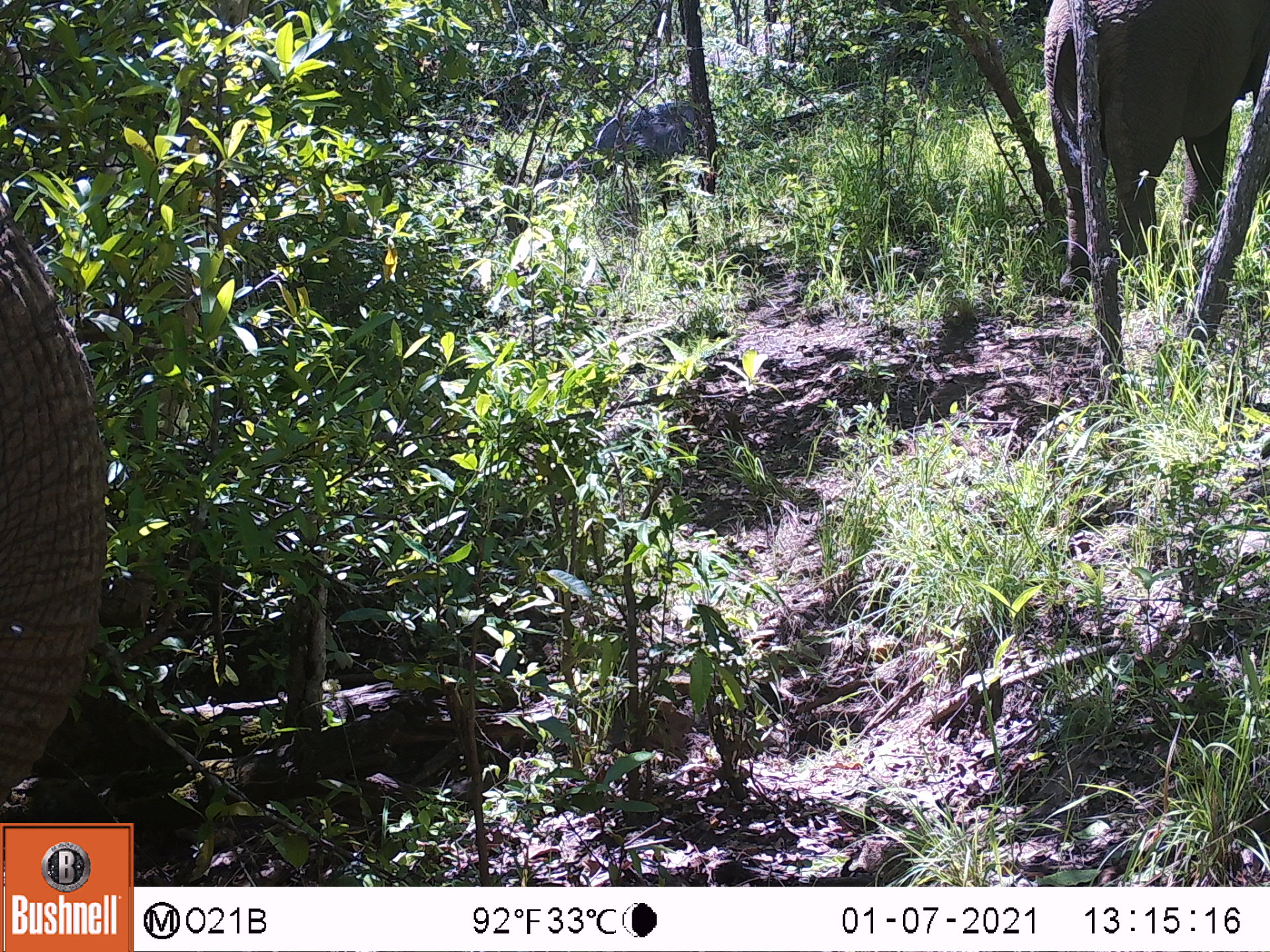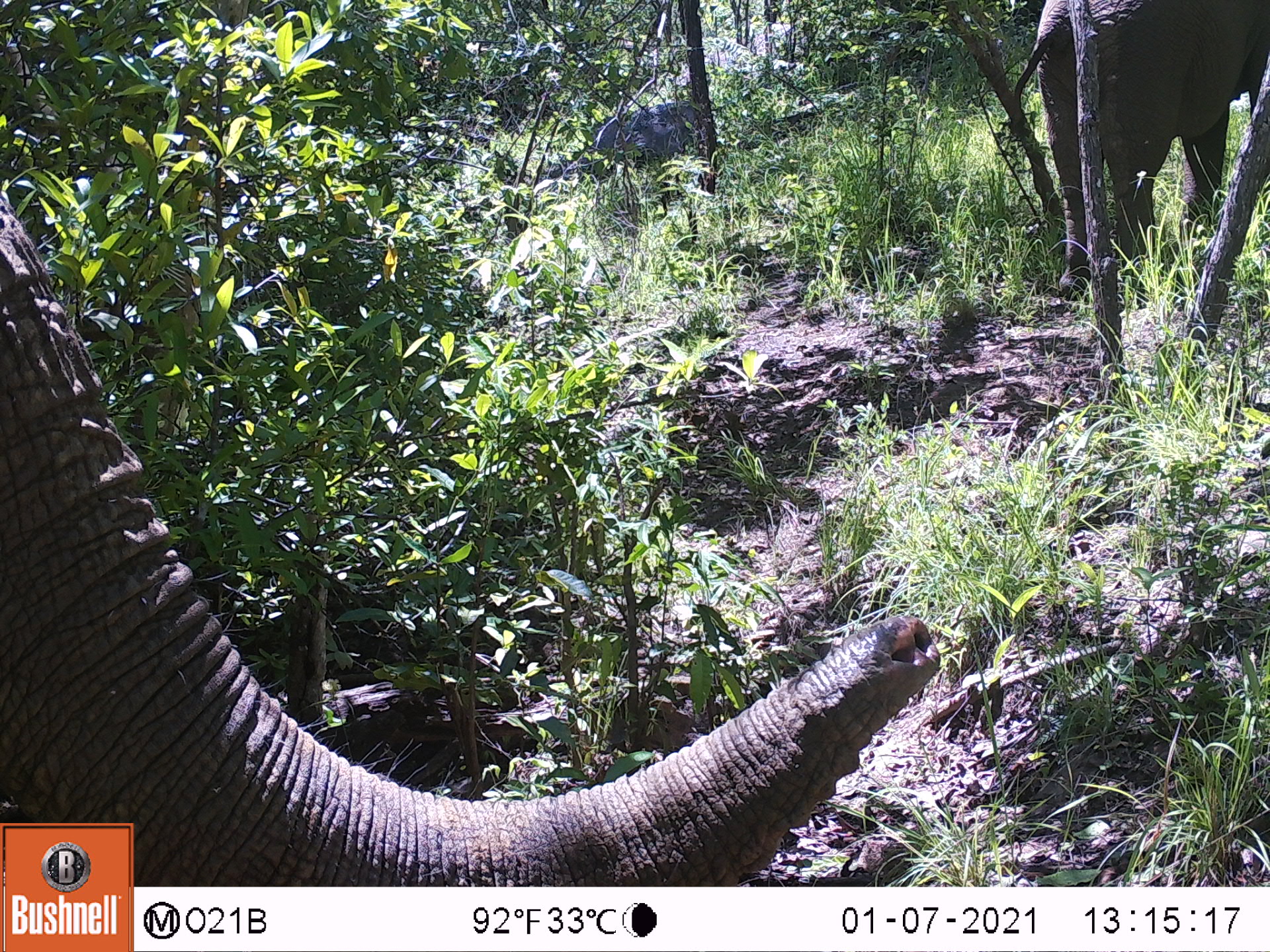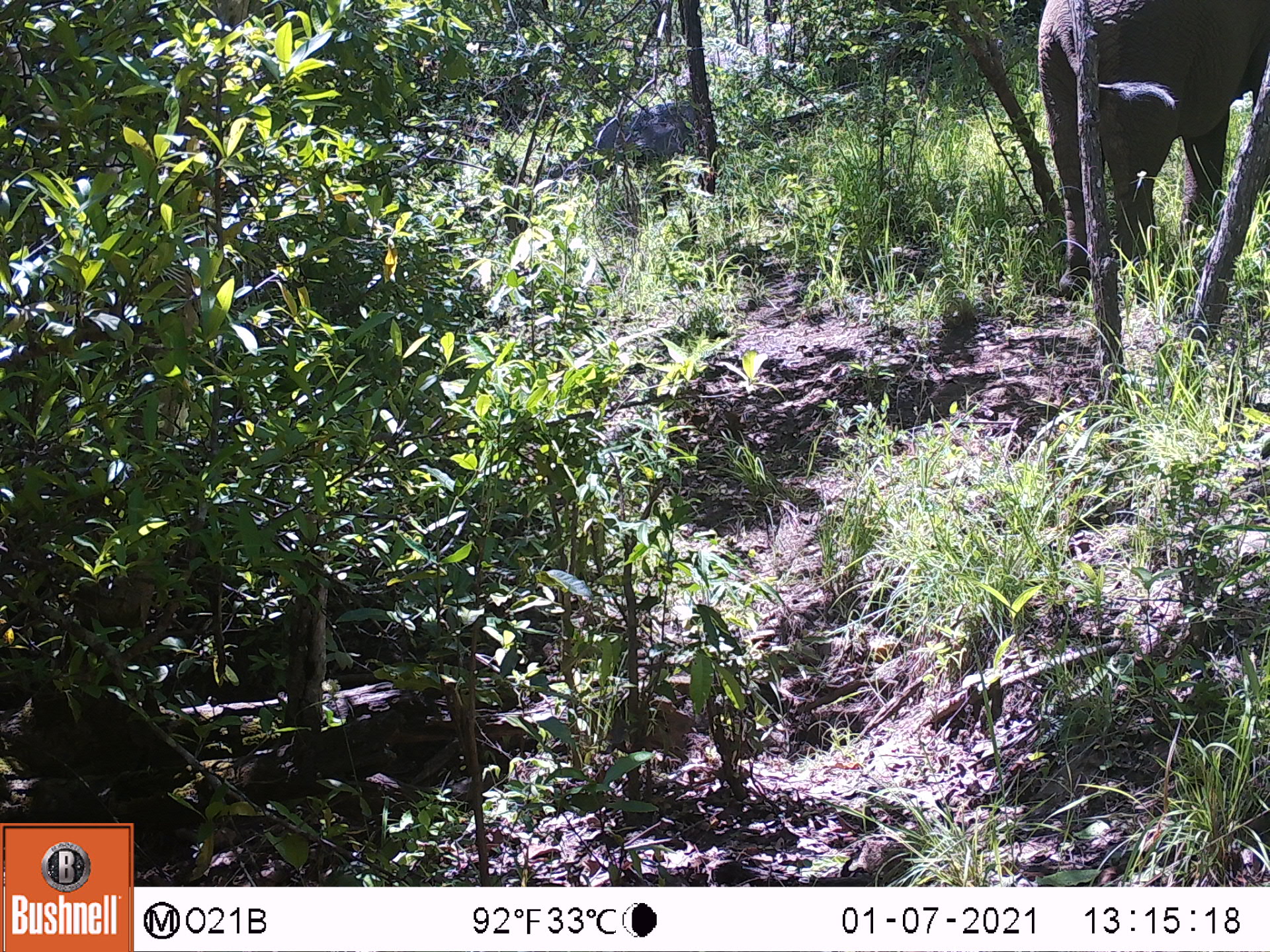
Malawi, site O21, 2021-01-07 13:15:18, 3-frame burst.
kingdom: Animalia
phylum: Chordata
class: Mammalia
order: Proboscidea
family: Elephantidae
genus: Loxodonta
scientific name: Loxodonta africana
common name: african savanna elephant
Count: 2.